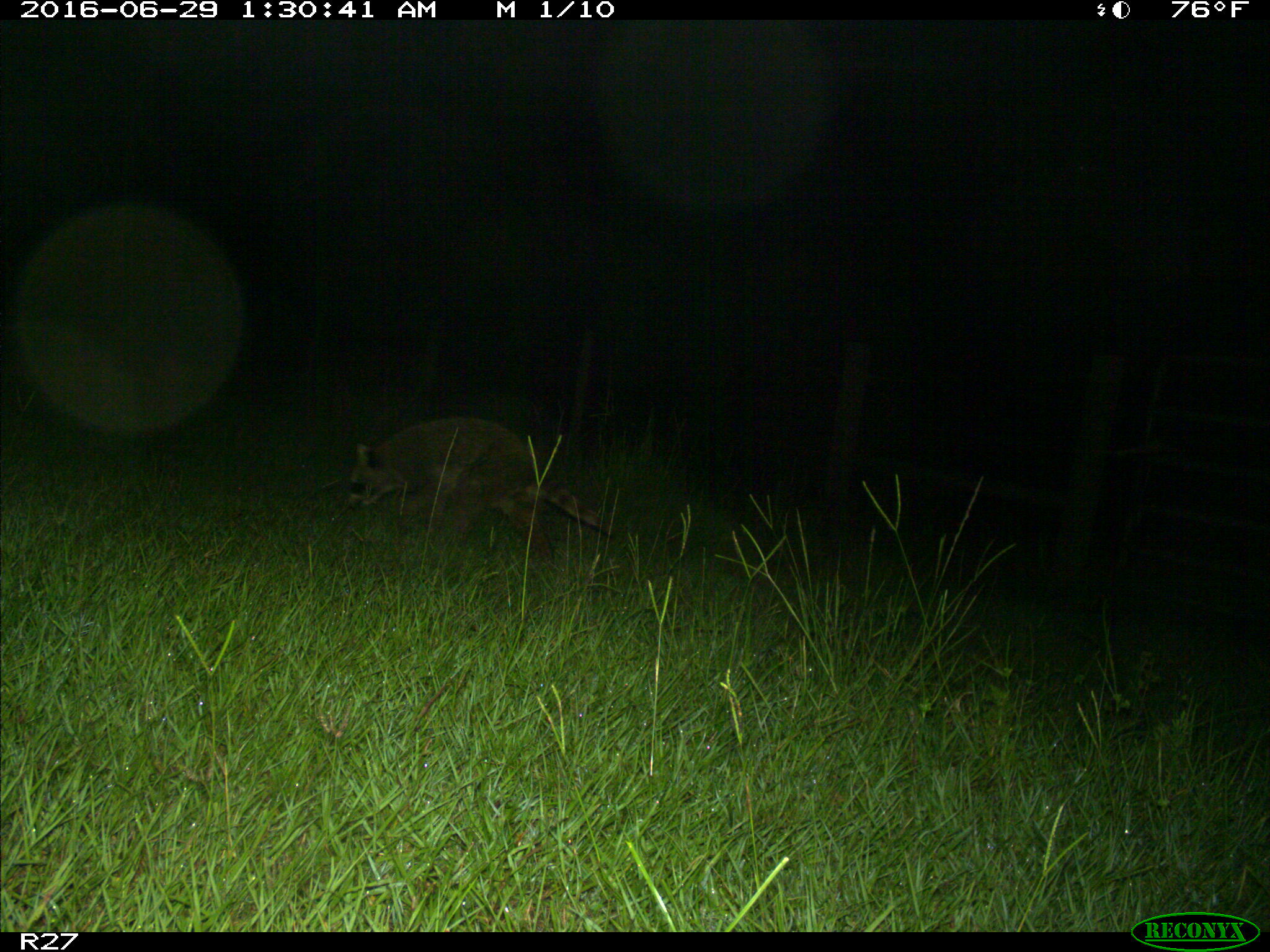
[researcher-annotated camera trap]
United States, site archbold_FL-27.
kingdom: Animalia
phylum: Chordata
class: Mammalia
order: Carnivora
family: Procyonidae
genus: Procyon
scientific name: Procyon lotor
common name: common raccoon